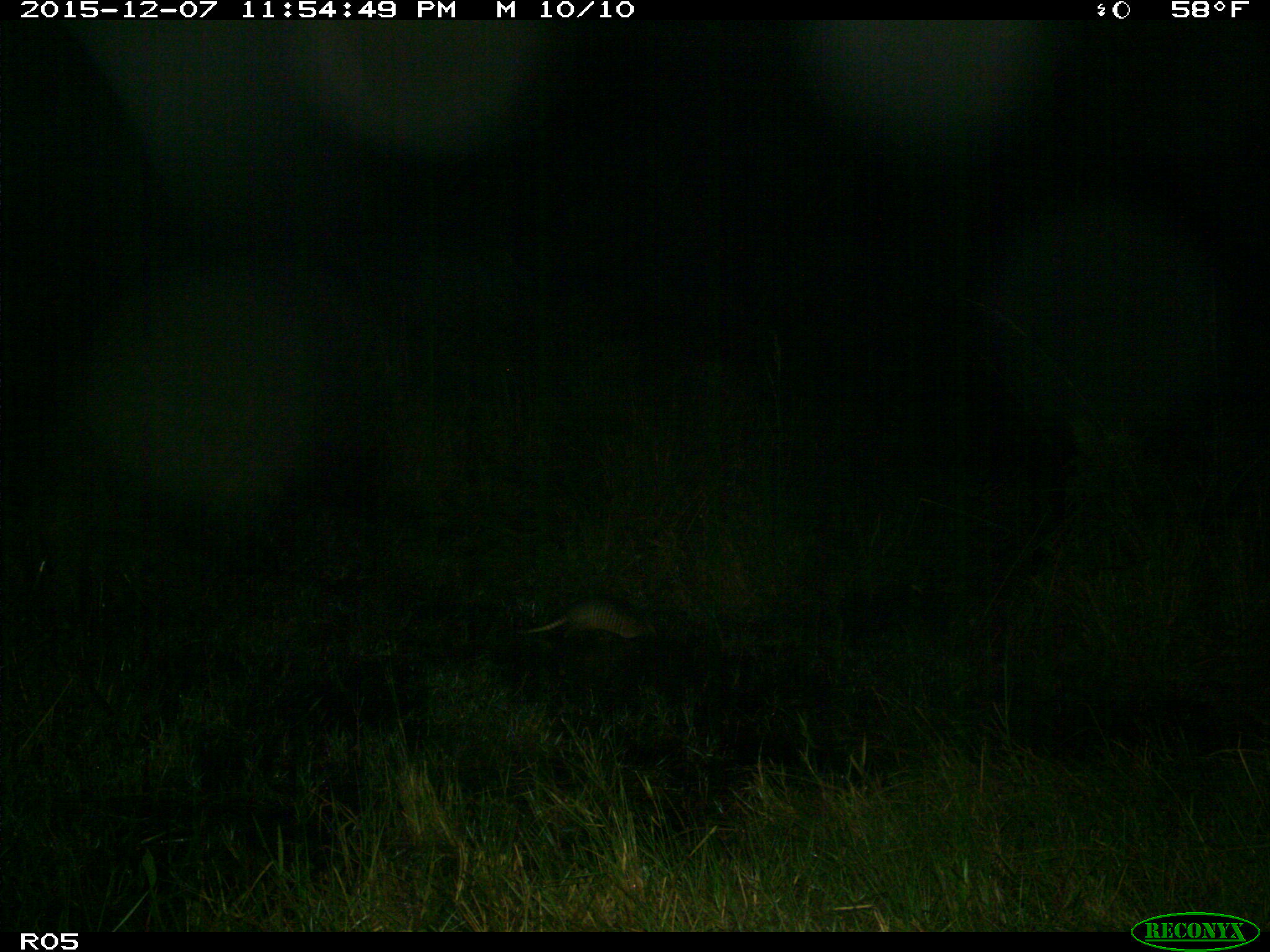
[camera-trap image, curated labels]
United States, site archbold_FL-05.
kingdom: Animalia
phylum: Chordata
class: Mammalia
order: Cingulata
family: Dasypodidae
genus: Dasypus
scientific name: Dasypus novemcinctus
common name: nine-banded armadillo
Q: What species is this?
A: Dasypus novemcinctus (nine-banded armadillo).